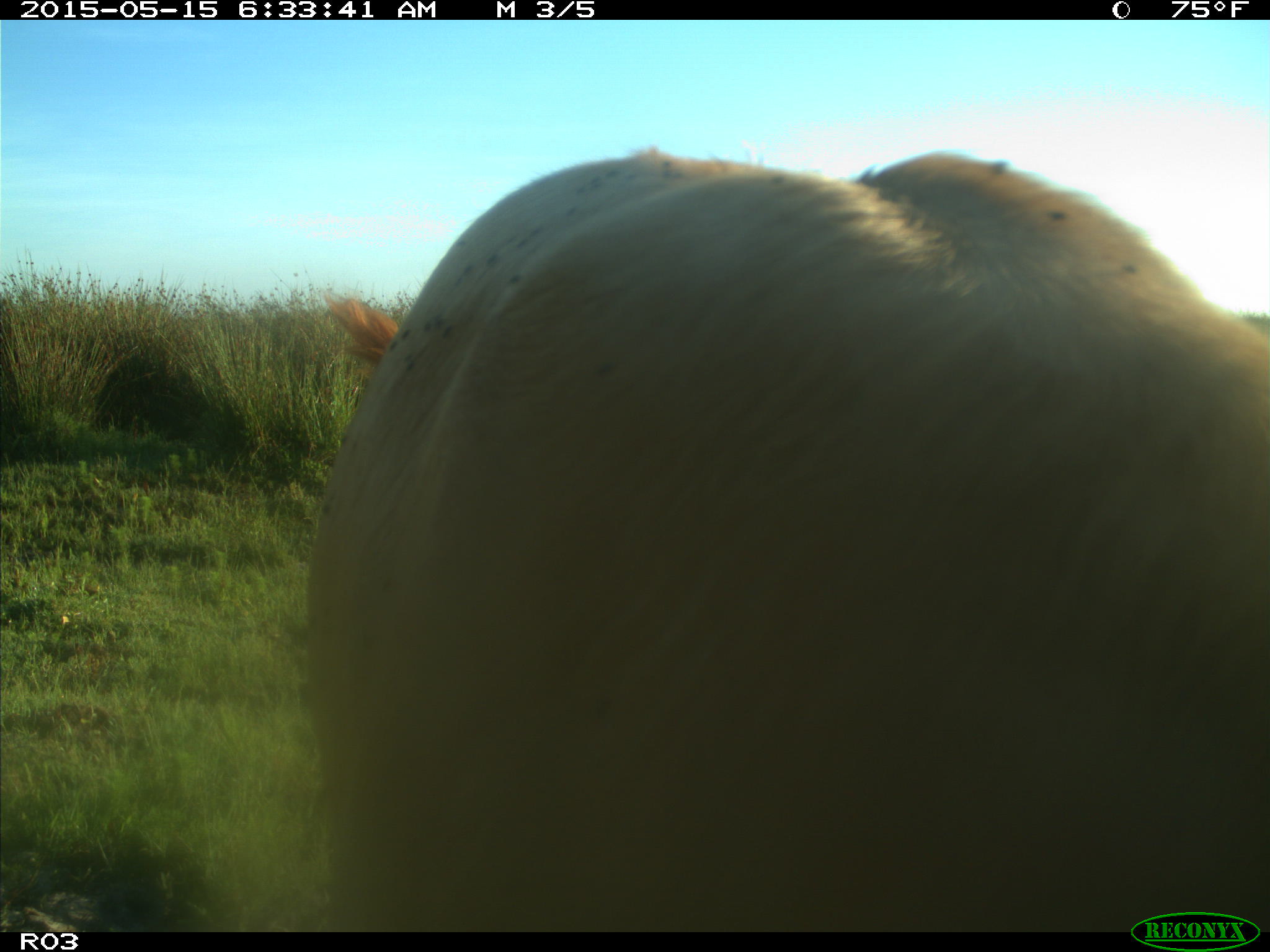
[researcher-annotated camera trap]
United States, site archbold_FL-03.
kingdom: Animalia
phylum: Chordata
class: Mammalia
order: Artiodactyla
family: Bovidae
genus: Bos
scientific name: Bos taurus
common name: domestic cow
Bos taurus (domestic cow).